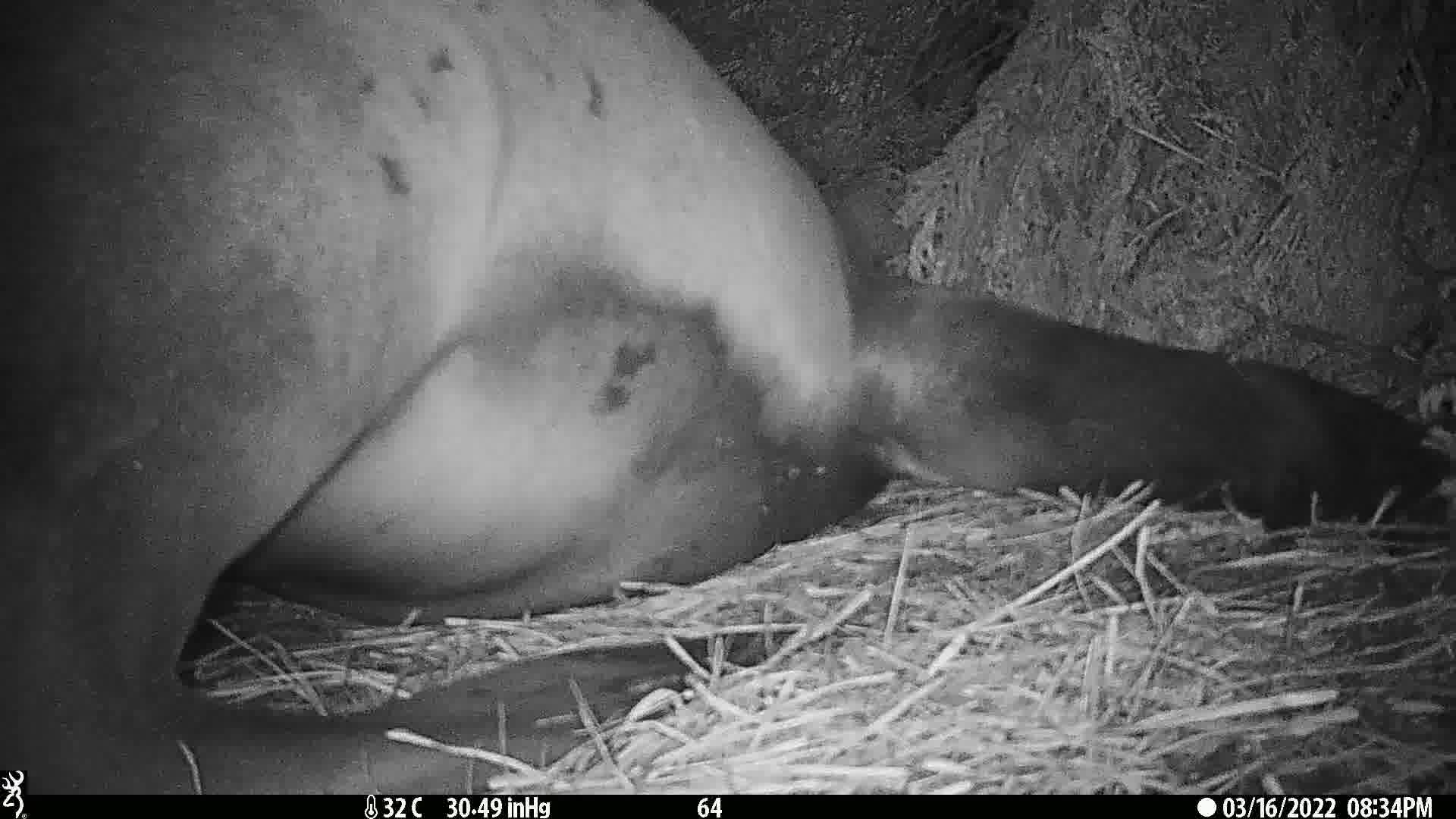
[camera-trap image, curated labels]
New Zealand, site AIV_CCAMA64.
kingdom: Animalia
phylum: Chordata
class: Mammalia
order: Carnivora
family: Otariidae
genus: Phocarctos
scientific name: Phocarctos hookeri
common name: new zealand sea lion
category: sealion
Sealion (new zealand sea lion) (Phocarctos hookeri).